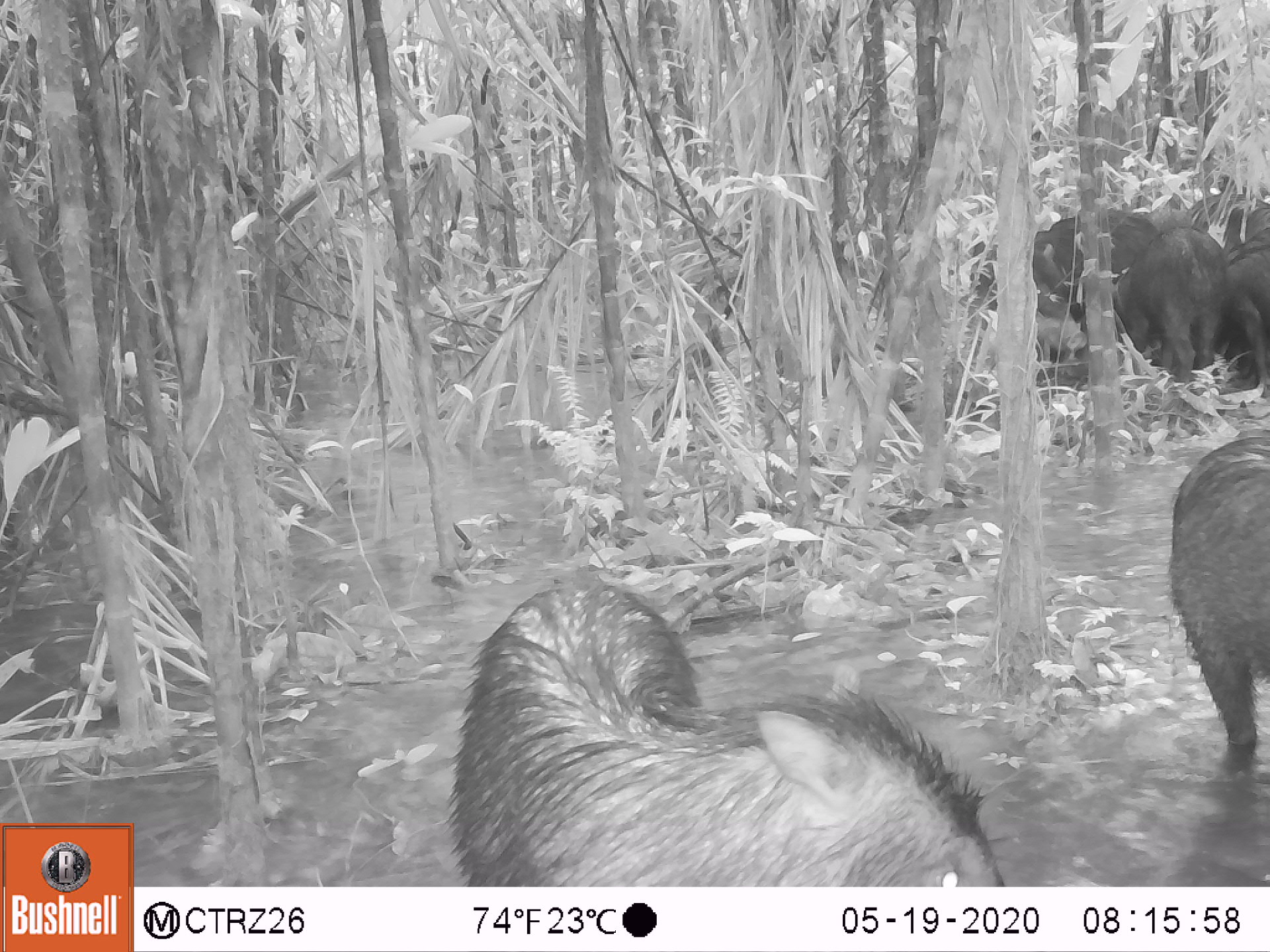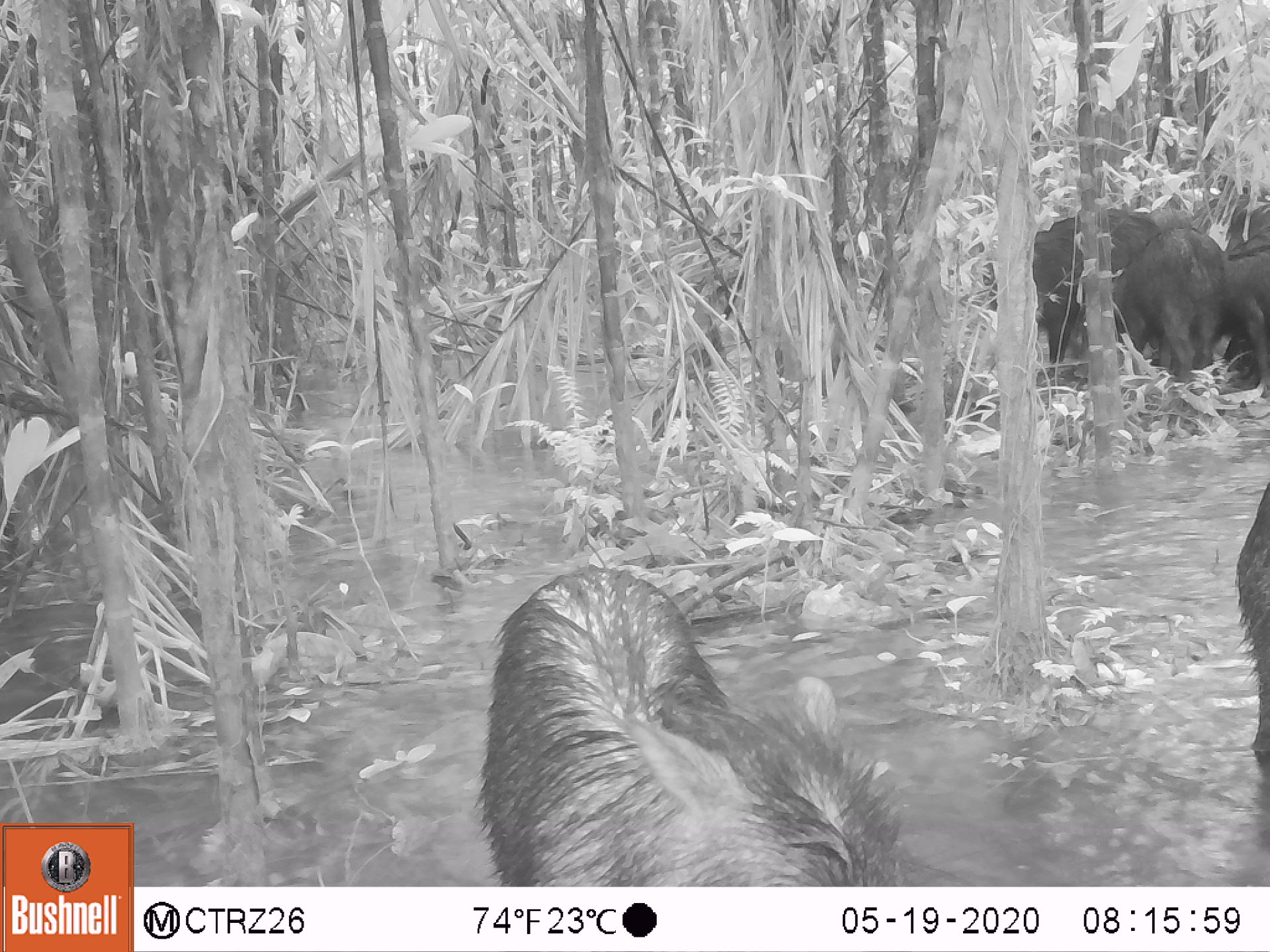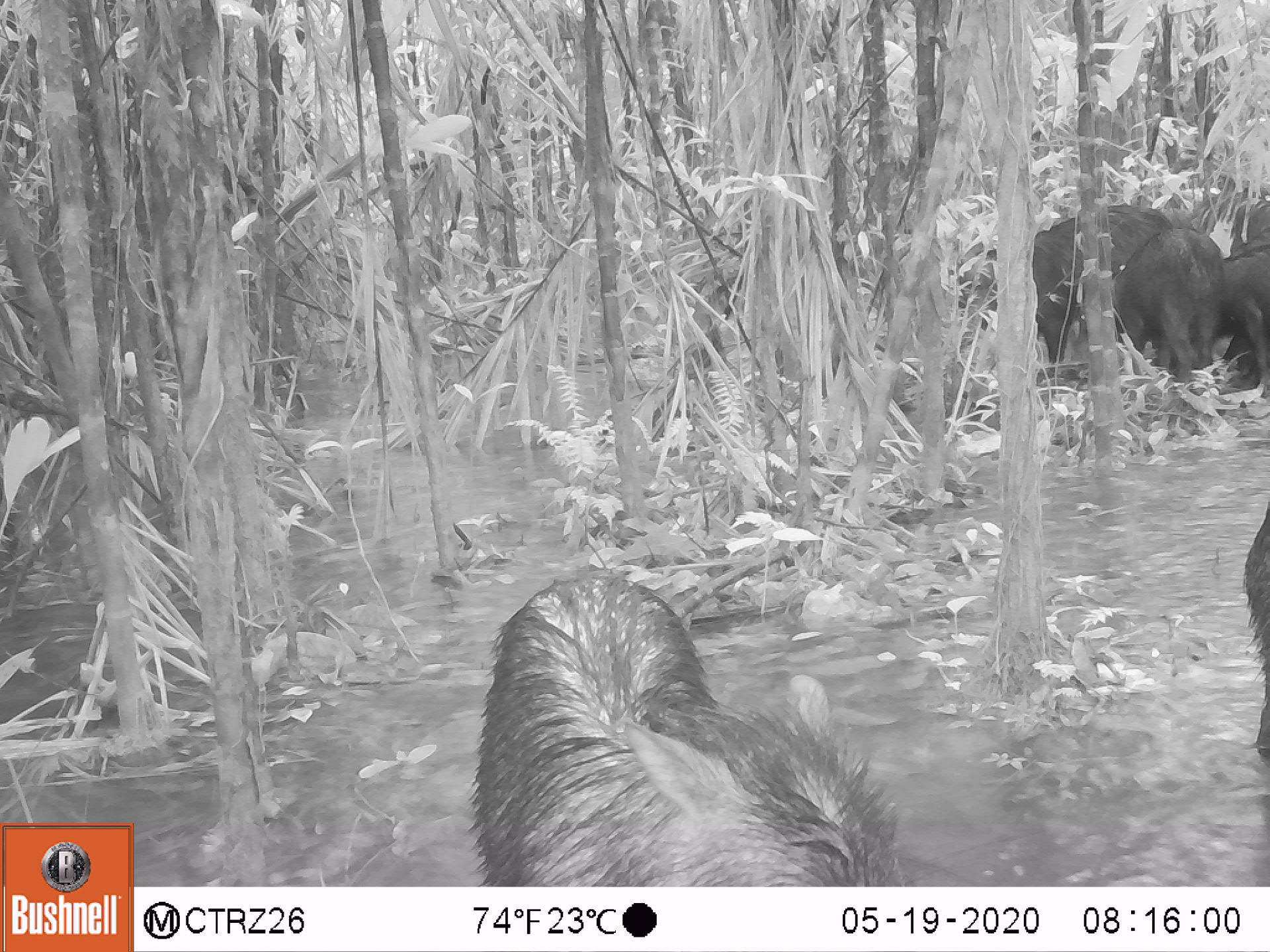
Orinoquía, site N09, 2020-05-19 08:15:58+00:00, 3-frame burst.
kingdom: Animalia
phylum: Chordata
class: Mammalia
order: Artiodactyla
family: Tayassuidae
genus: Tayassu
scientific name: Tayassu pecari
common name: white-lipped peccary